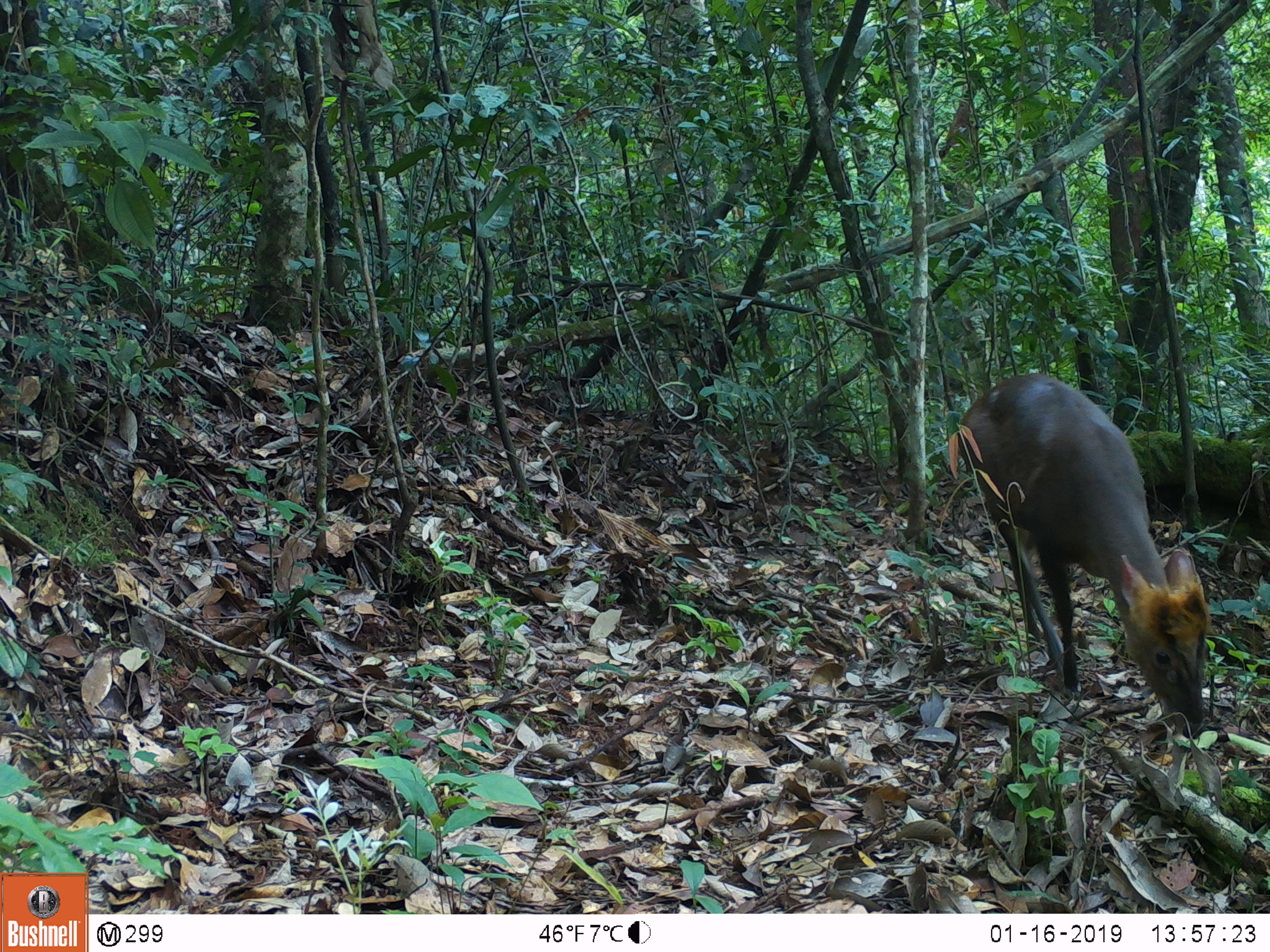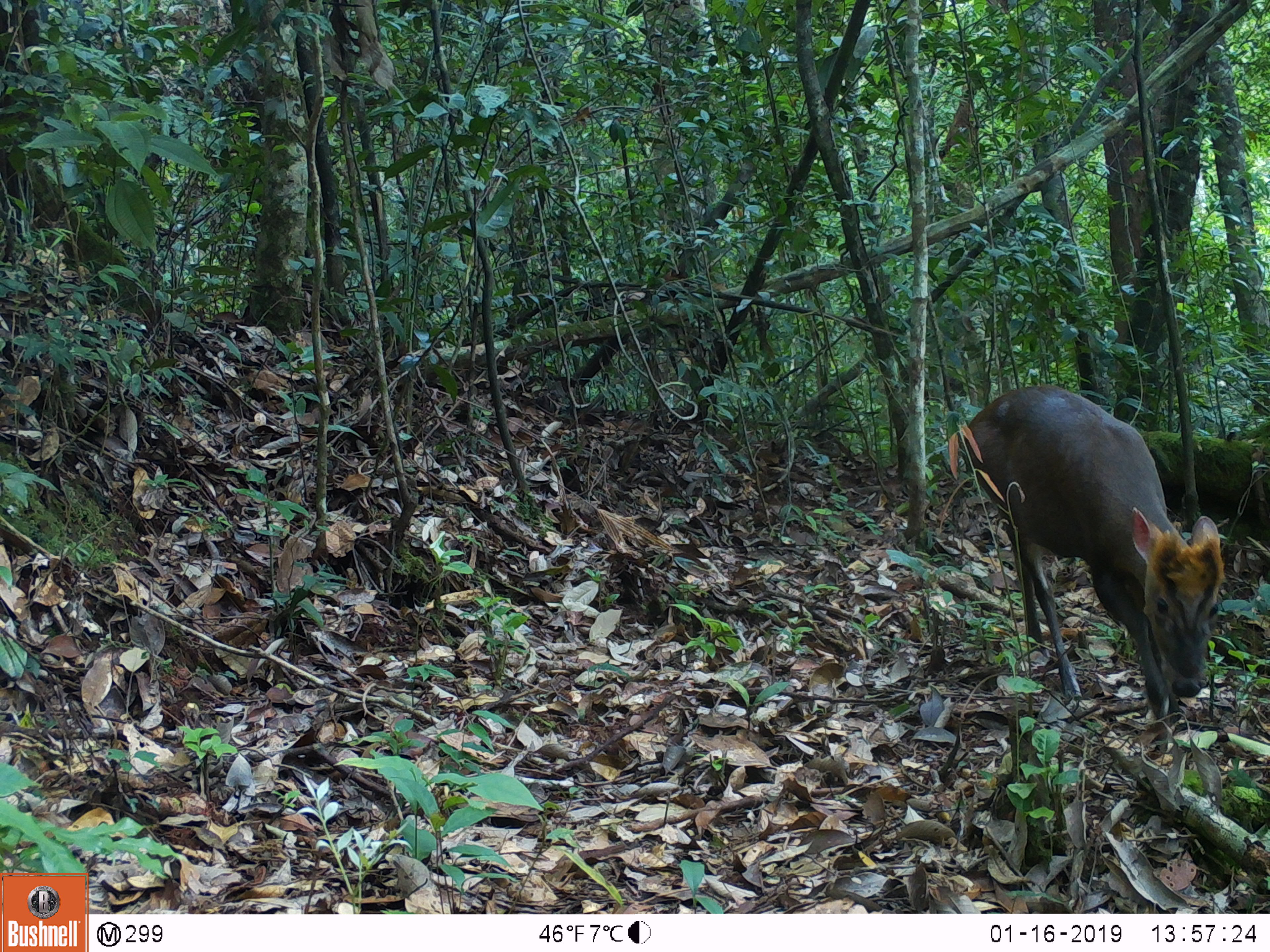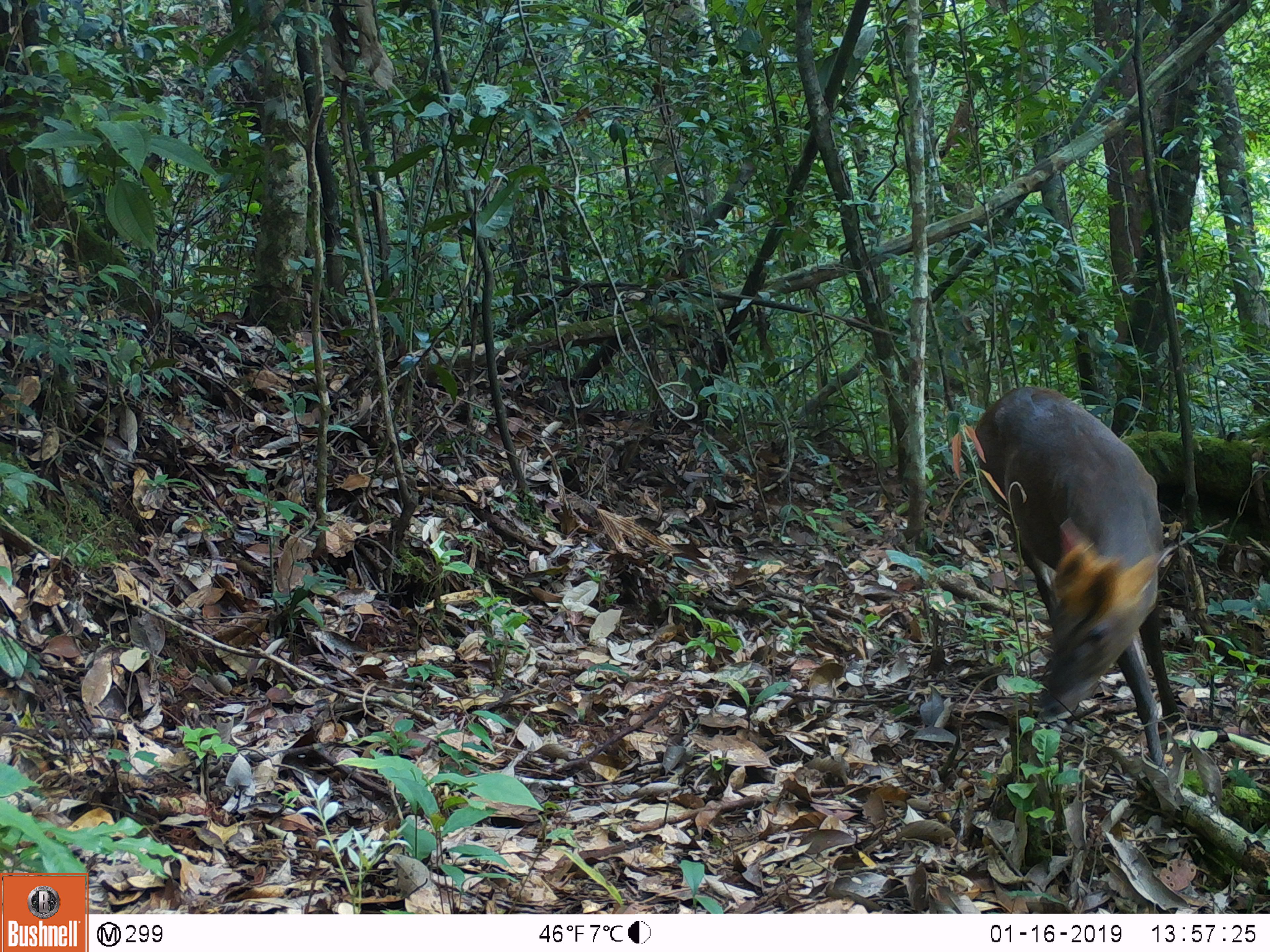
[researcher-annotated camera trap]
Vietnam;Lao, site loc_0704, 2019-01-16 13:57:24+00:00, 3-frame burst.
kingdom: Animalia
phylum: Chordata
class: Mammalia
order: Artiodactyla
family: Cervidae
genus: Muntiacus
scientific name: Muntiacus rooseveltorum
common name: roosevelt's muntjac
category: roosevelts muntjac group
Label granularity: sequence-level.